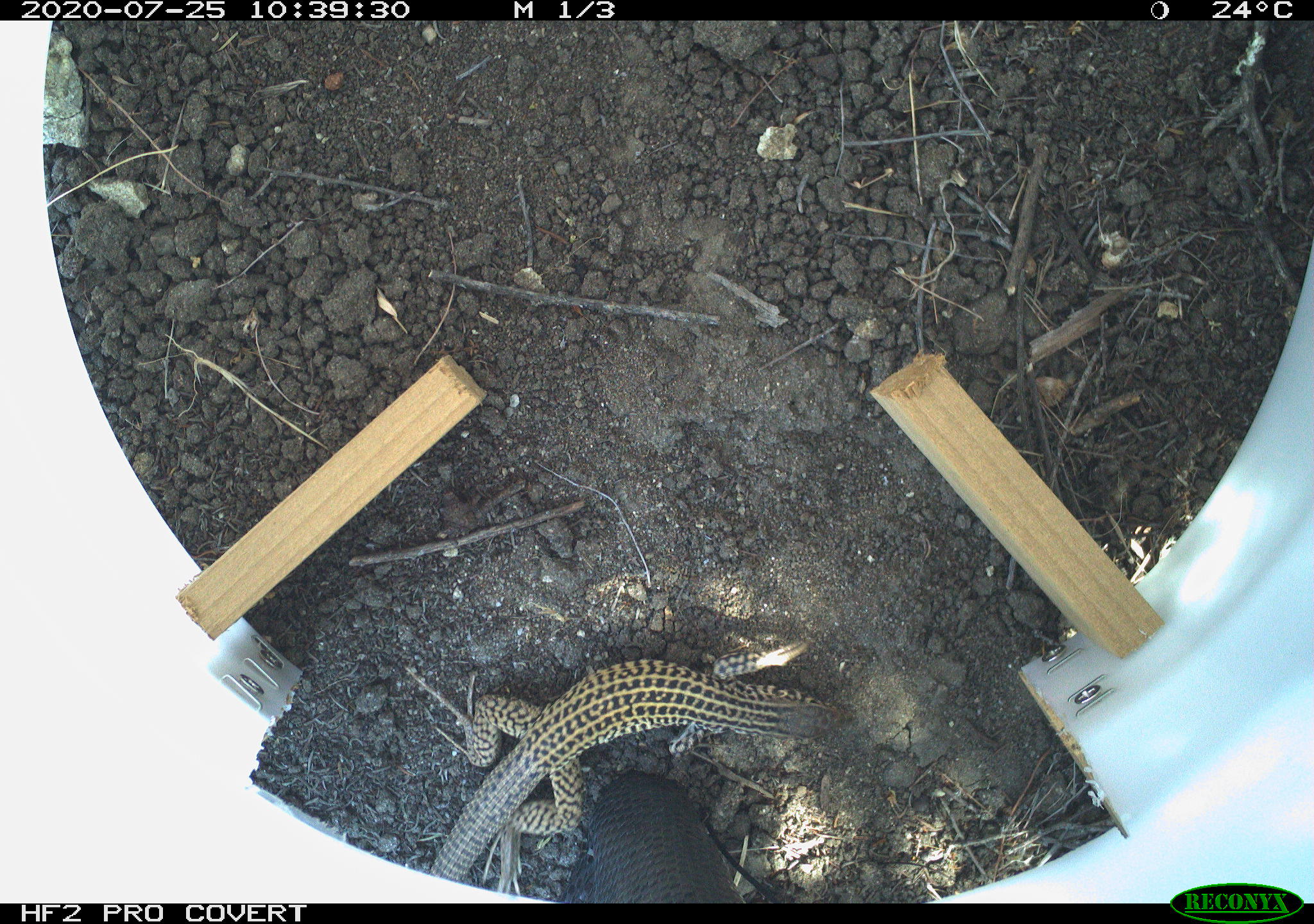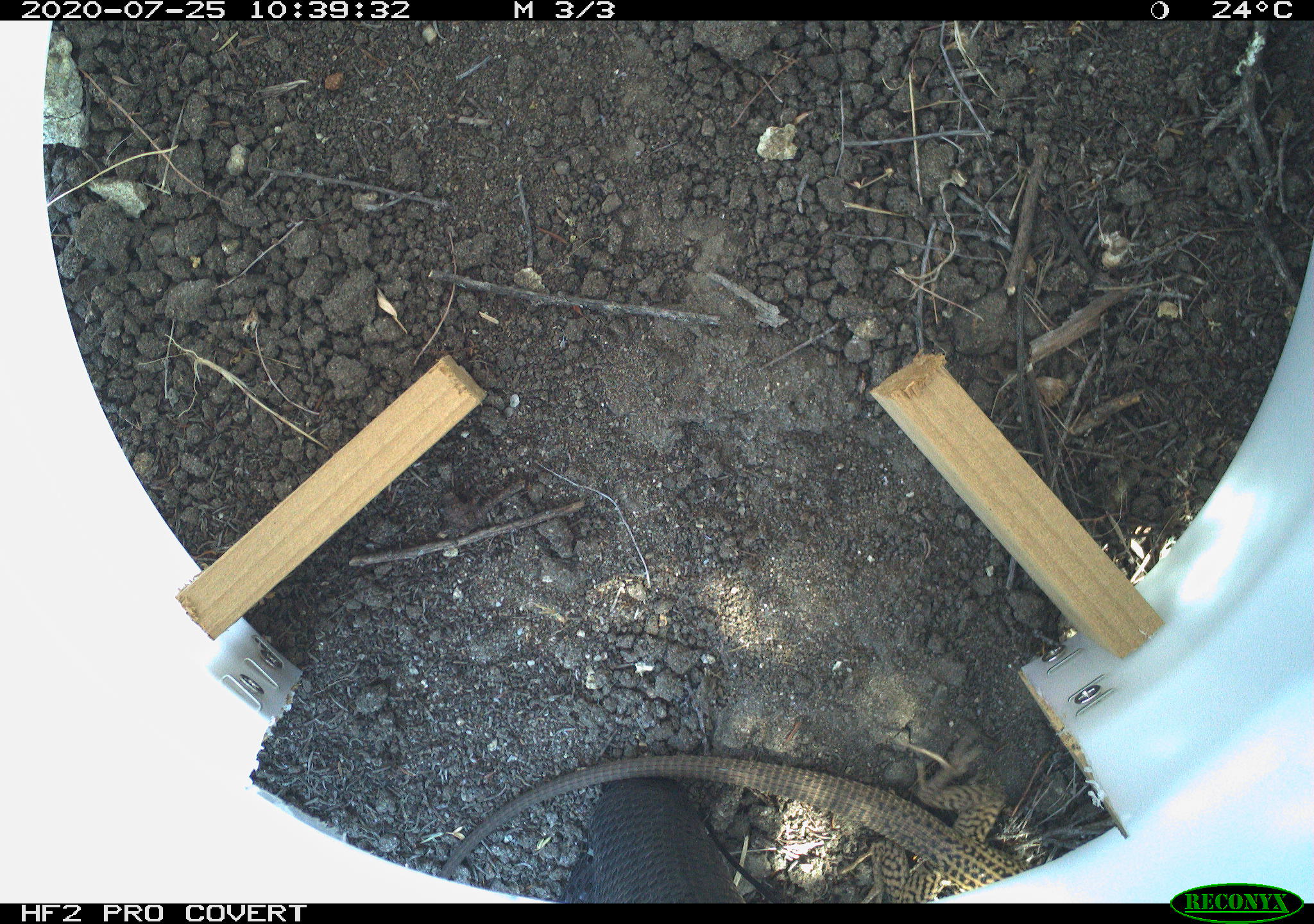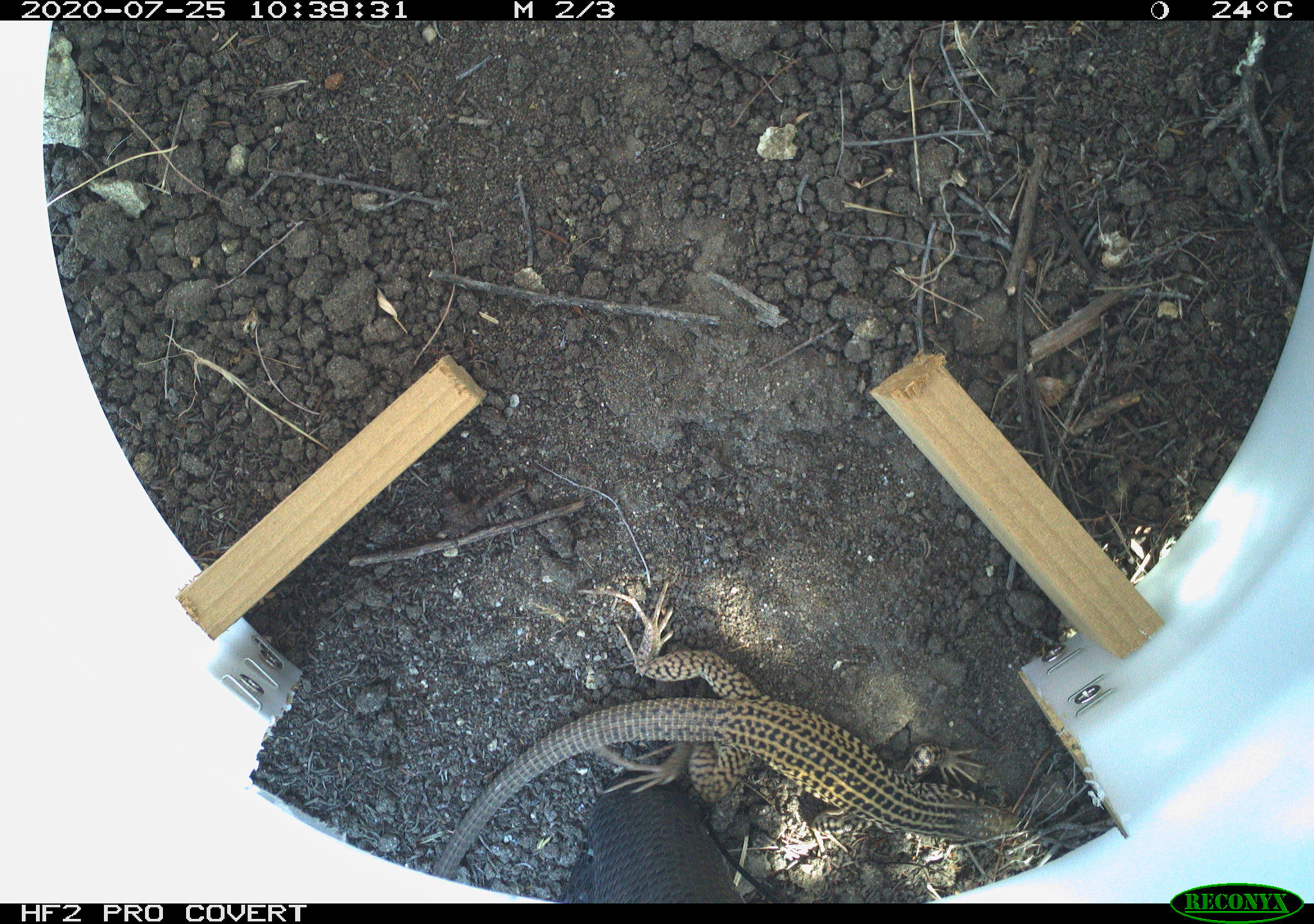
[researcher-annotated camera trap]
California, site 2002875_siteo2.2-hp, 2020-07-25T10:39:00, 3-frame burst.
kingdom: Animalia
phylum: Chordata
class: Reptilia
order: Squamata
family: Teiidae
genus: Aspidoscelis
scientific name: Aspidoscelis tigris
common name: western whiptail